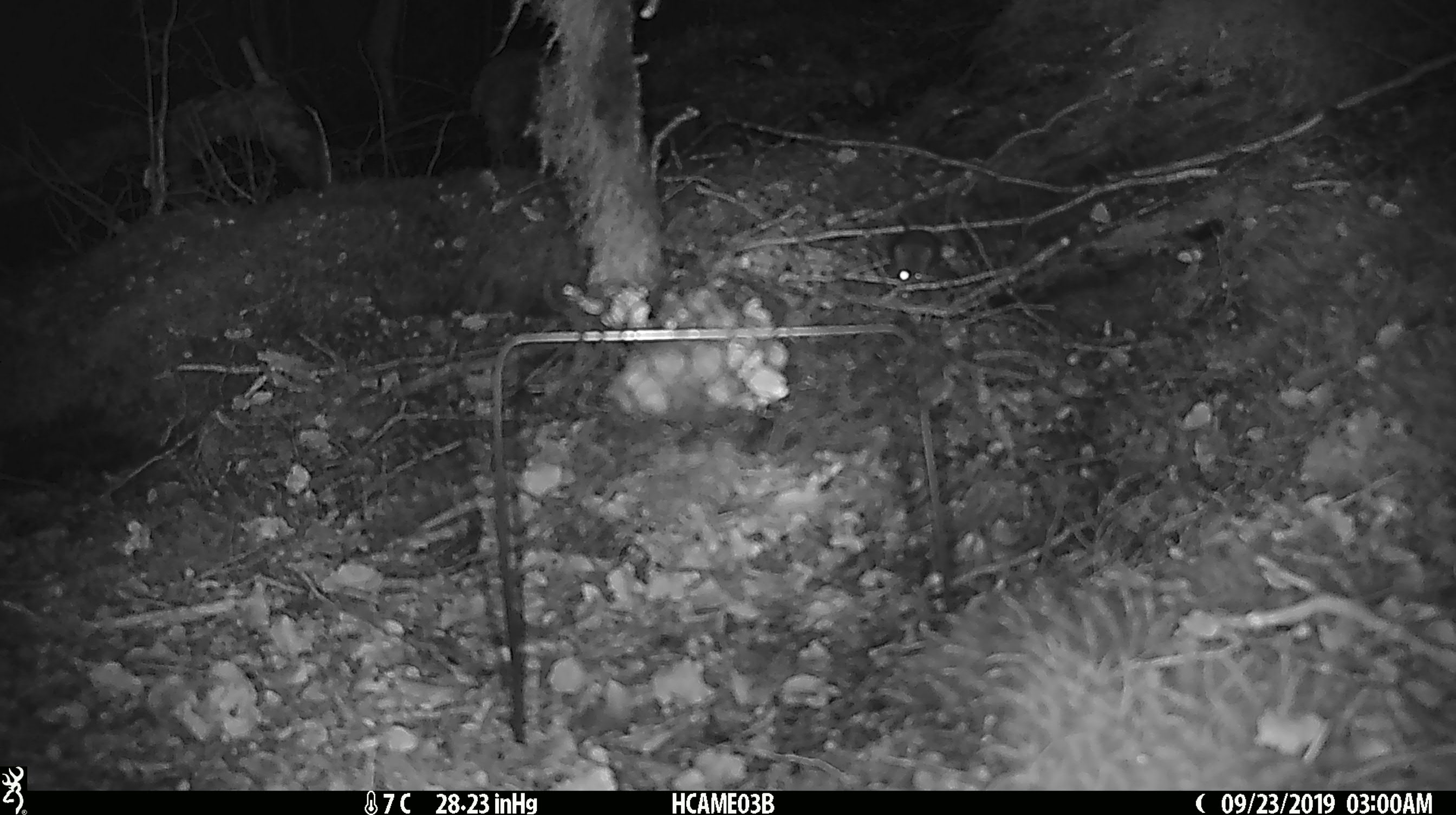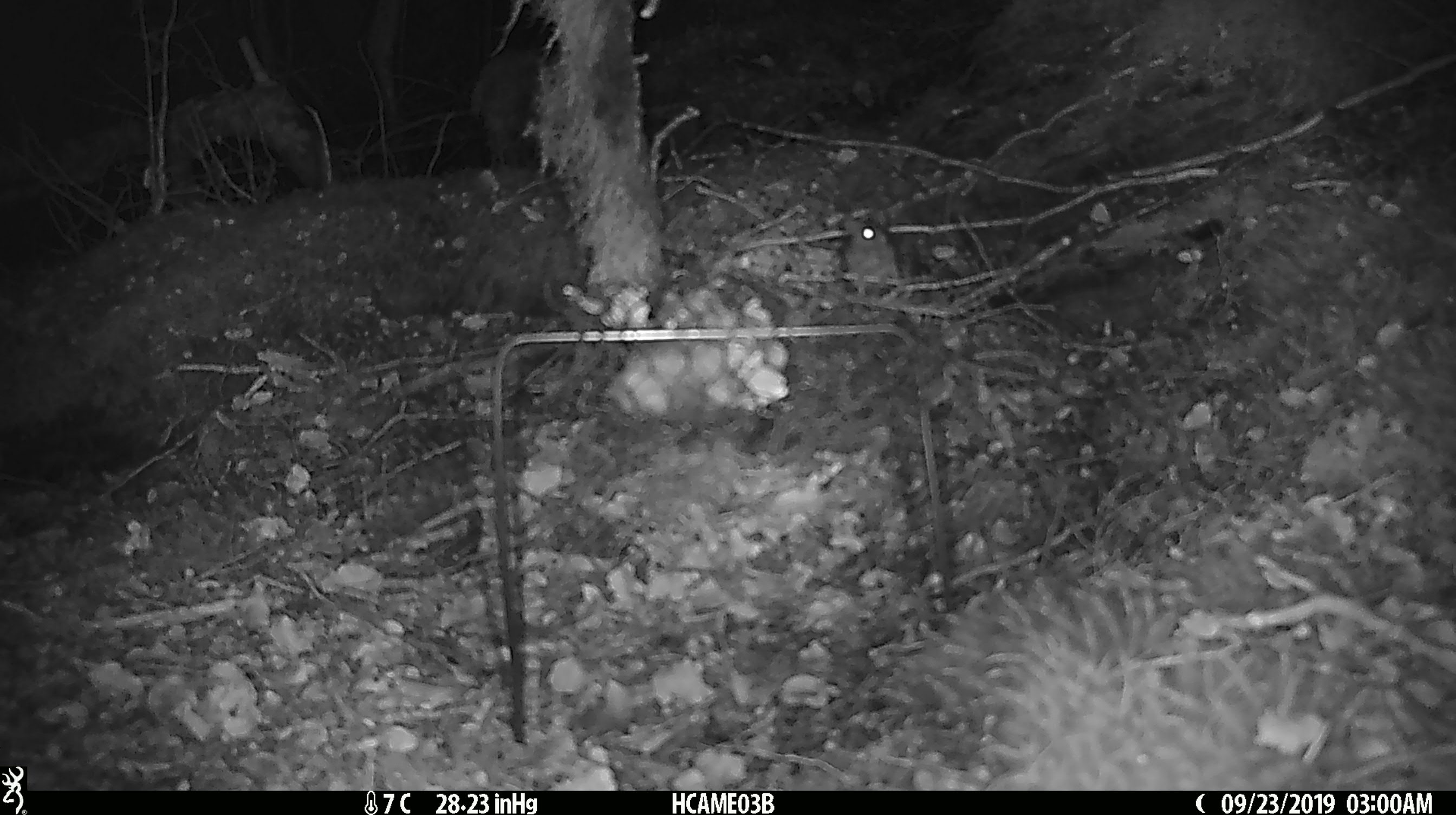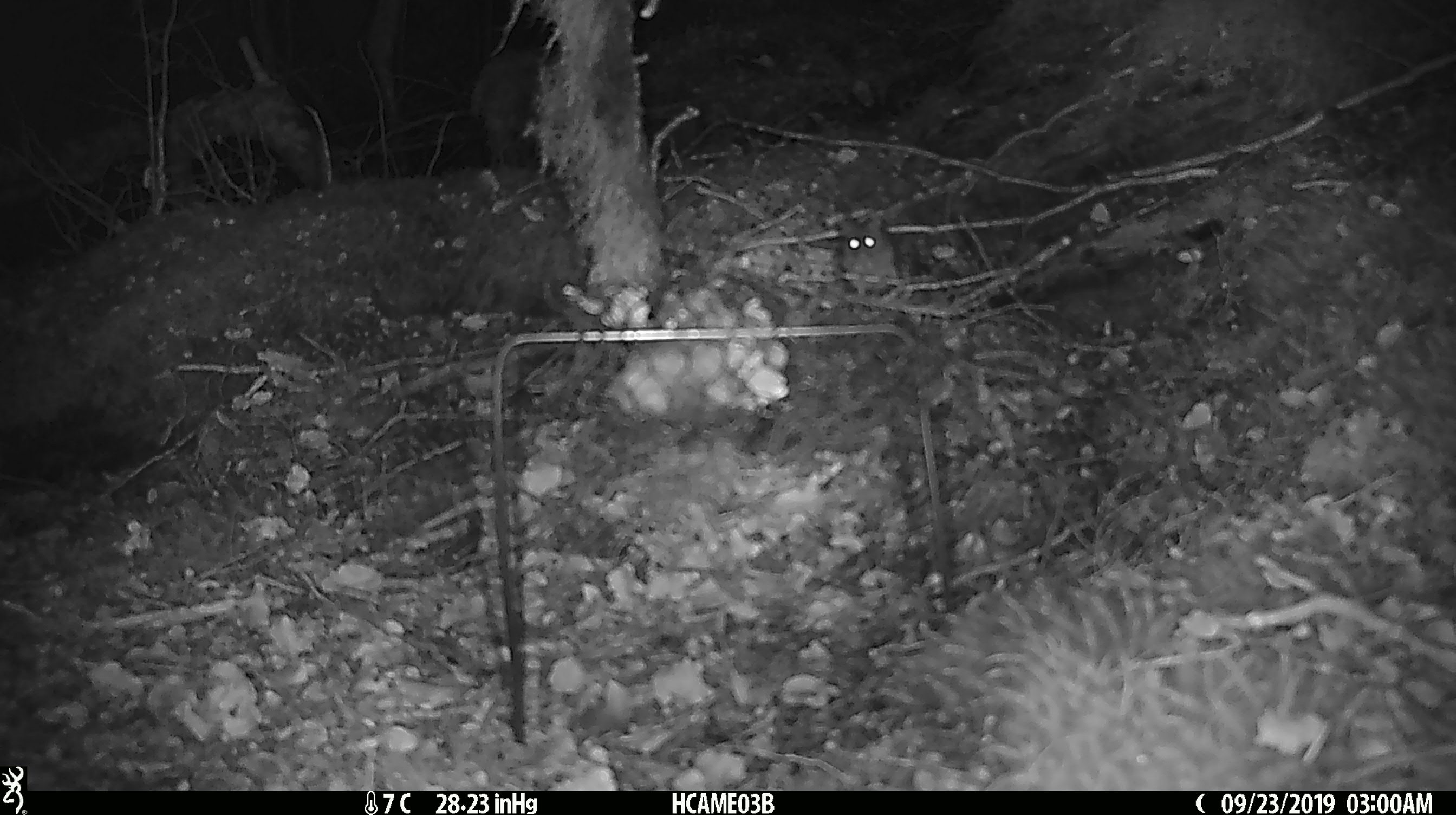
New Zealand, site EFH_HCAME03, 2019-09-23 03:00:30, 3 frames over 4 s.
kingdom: Animalia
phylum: Chordata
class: Mammalia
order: Rodentia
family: Muridae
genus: Mus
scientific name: Mus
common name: mouse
Mouse (Mus).